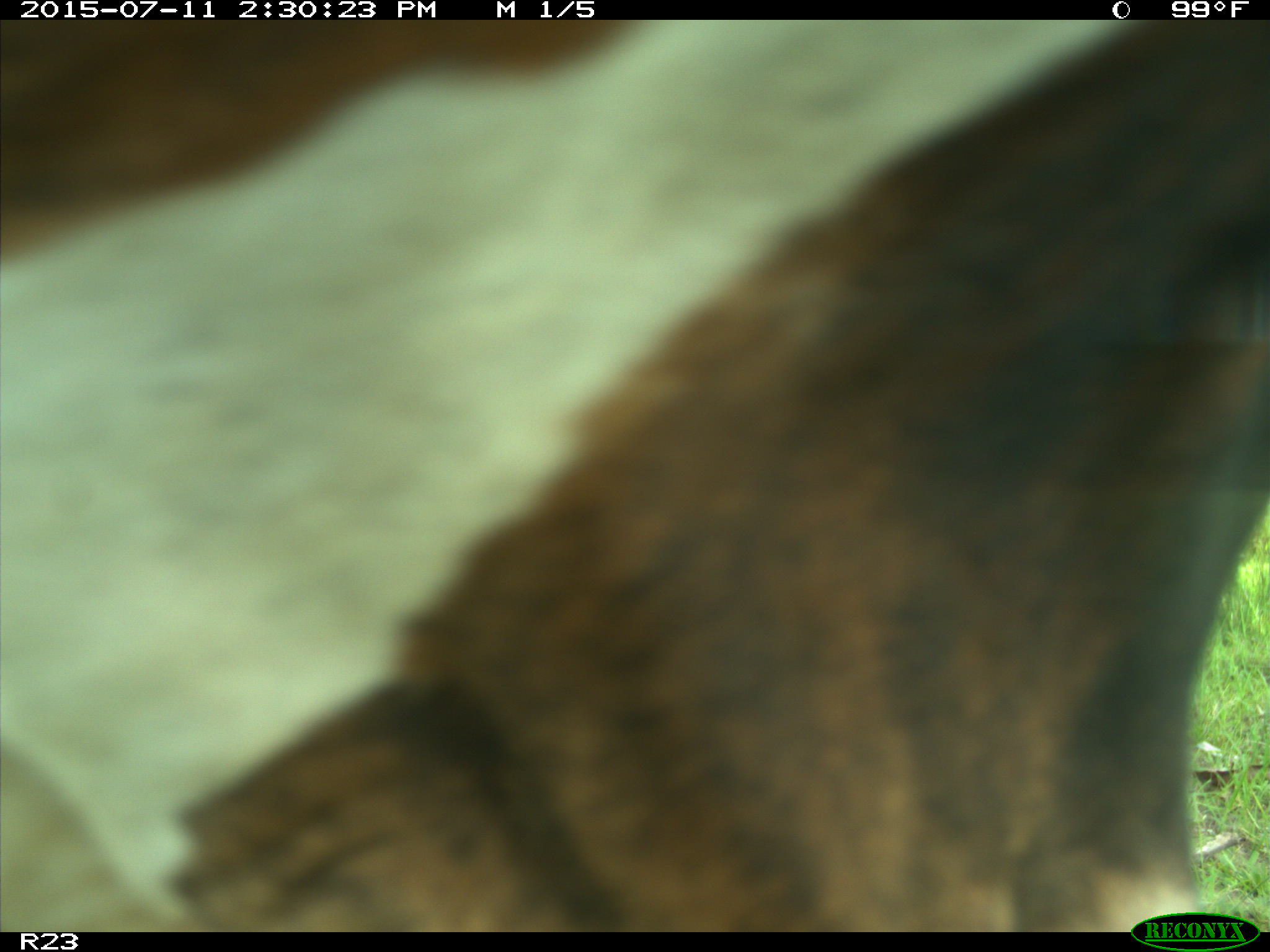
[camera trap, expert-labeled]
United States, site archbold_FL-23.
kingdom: Animalia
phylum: Chordata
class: Mammalia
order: Artiodactyla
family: Bovidae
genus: Bos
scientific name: Bos taurus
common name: domestic cow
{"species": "Bos taurus (domestic cow)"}